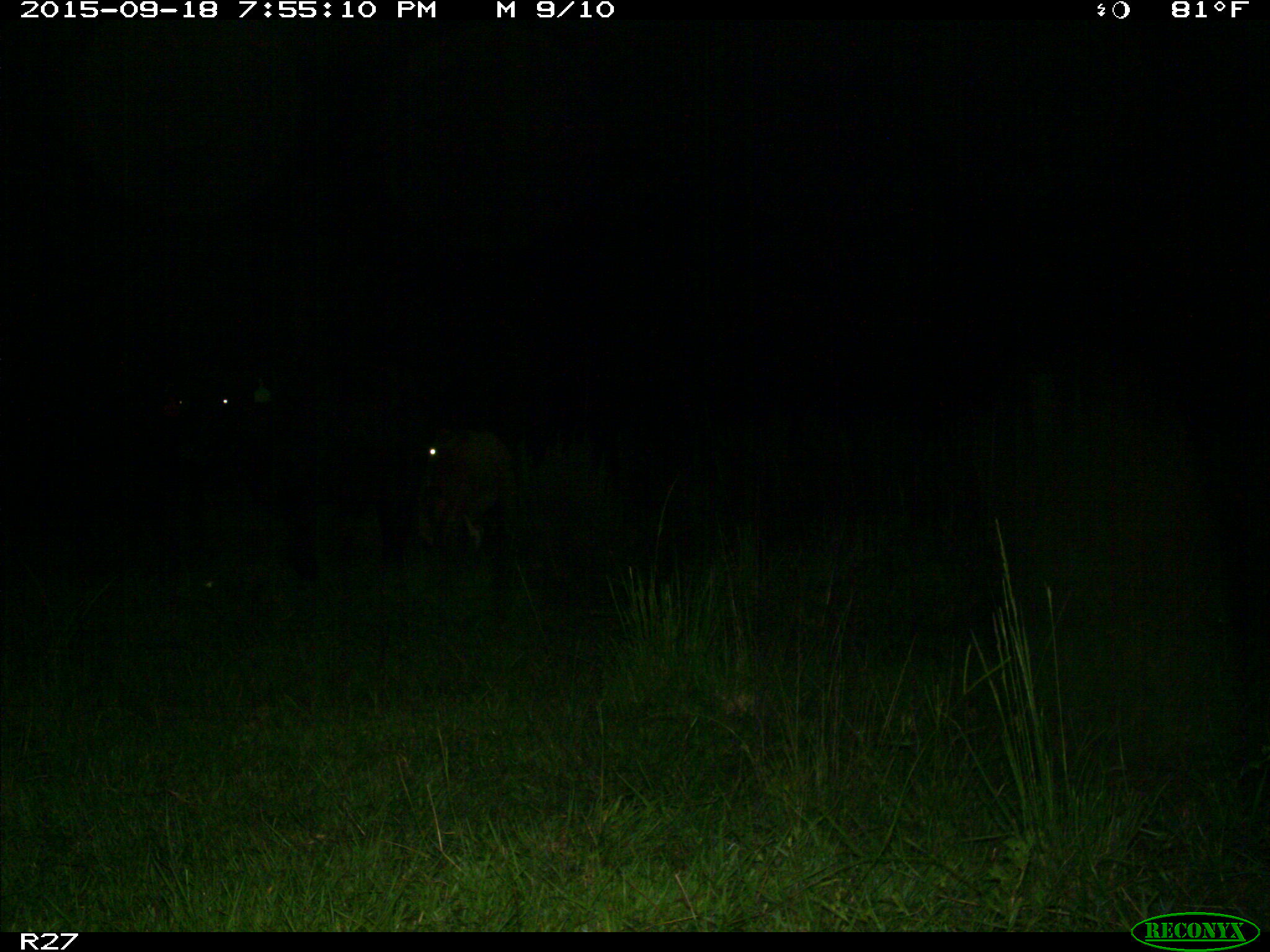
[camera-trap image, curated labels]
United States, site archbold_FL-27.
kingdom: Animalia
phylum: Chordata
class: Mammalia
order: Artiodactyla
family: Bovidae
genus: Bos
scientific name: Bos taurus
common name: domestic cow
Bos taurus (domestic cow).